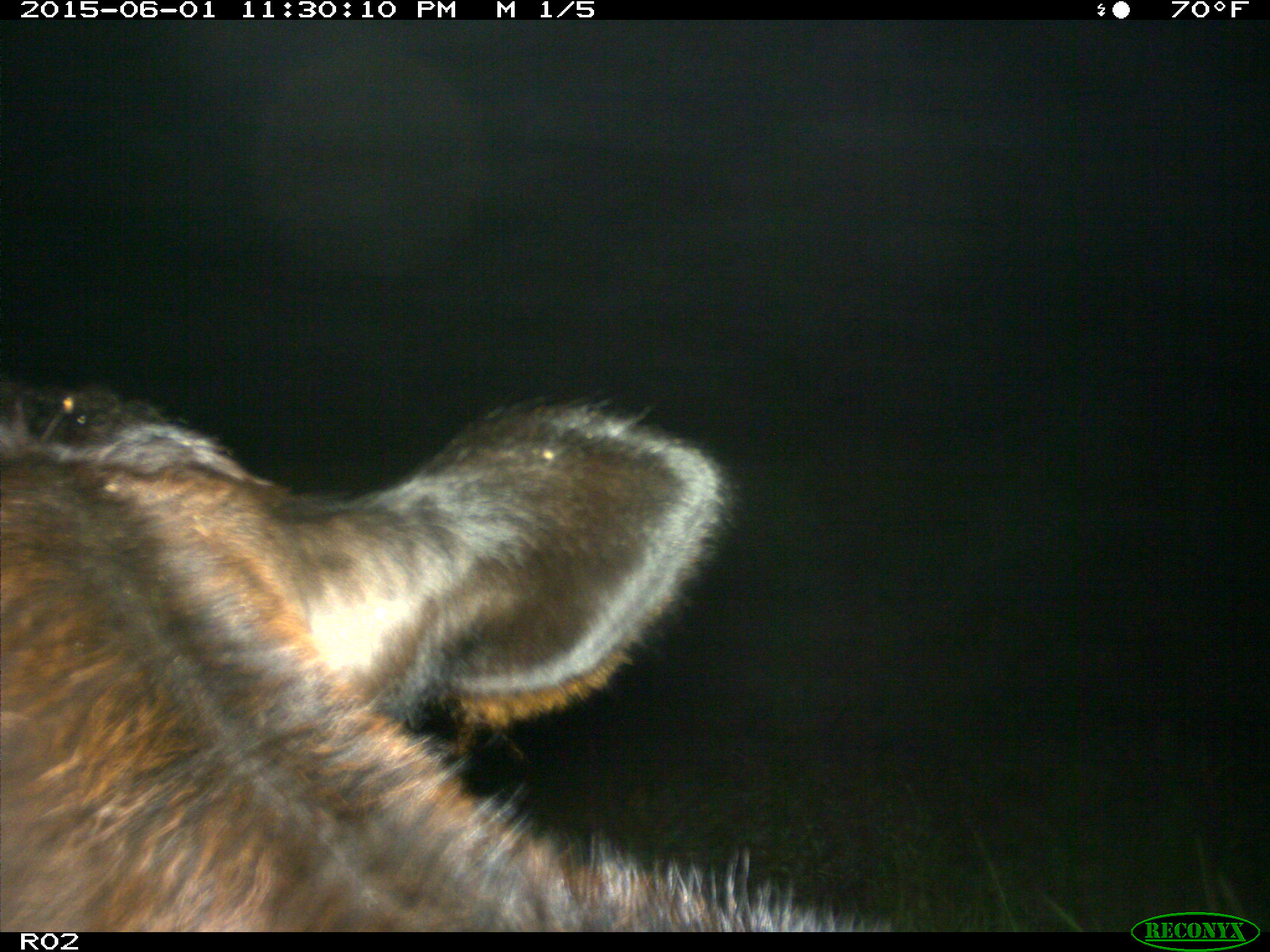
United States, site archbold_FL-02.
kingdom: Animalia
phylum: Chordata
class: Mammalia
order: Artiodactyla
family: Bovidae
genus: Bos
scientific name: Bos taurus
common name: domestic cow